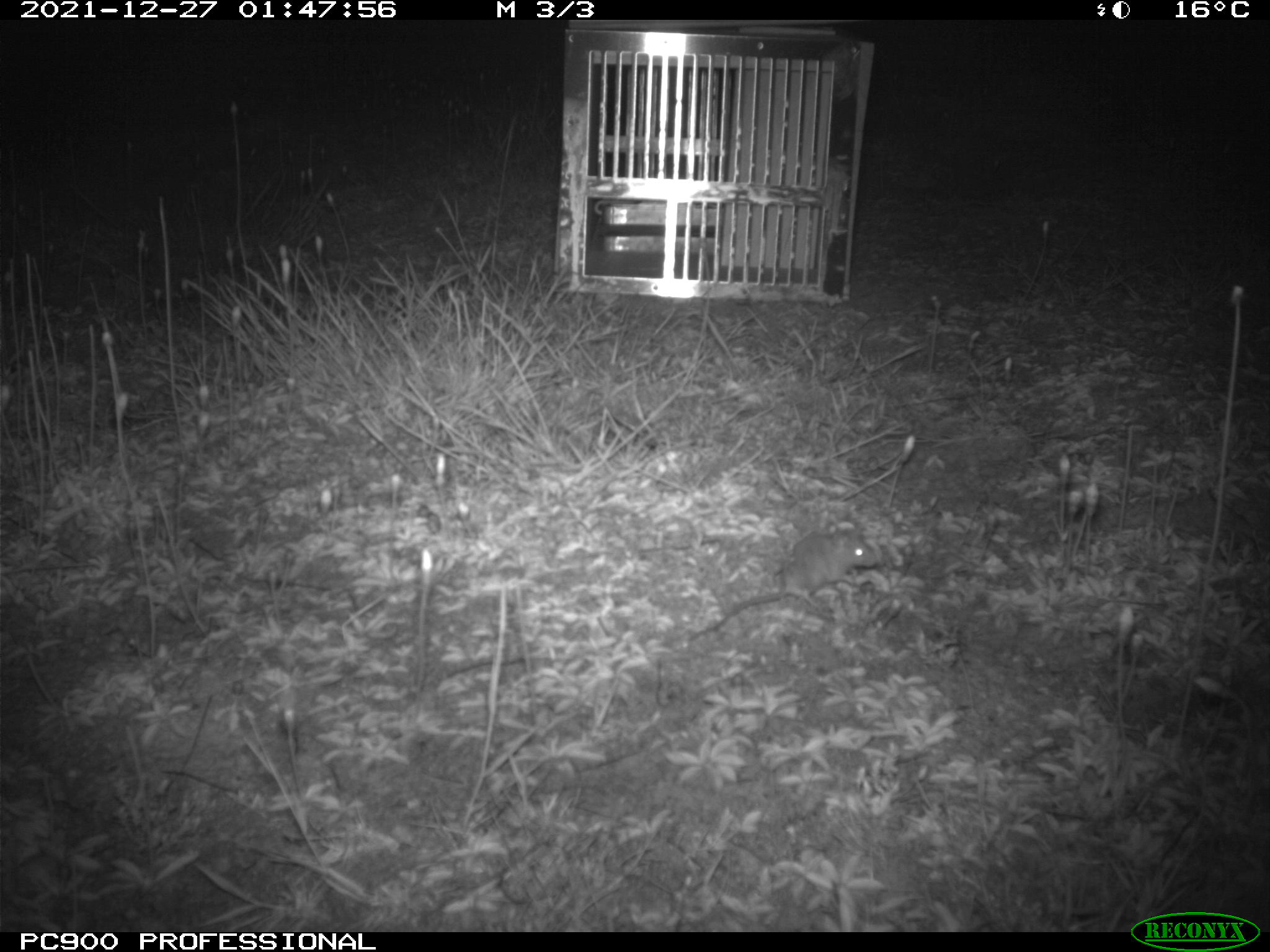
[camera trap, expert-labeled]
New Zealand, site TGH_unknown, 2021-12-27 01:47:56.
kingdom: Animalia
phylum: Chordata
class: Mammalia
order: Rodentia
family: Muridae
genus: Mus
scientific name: Mus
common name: mouse